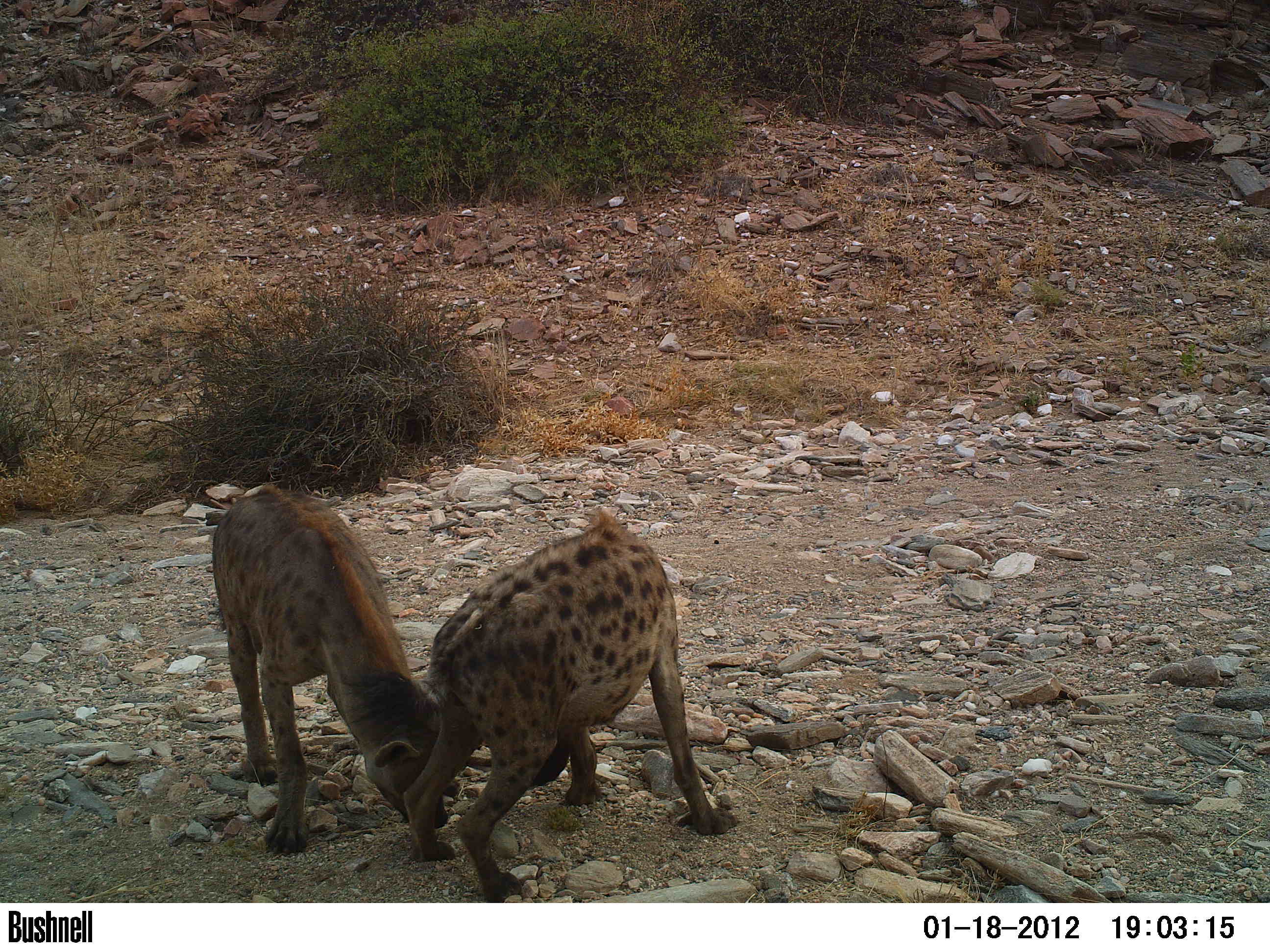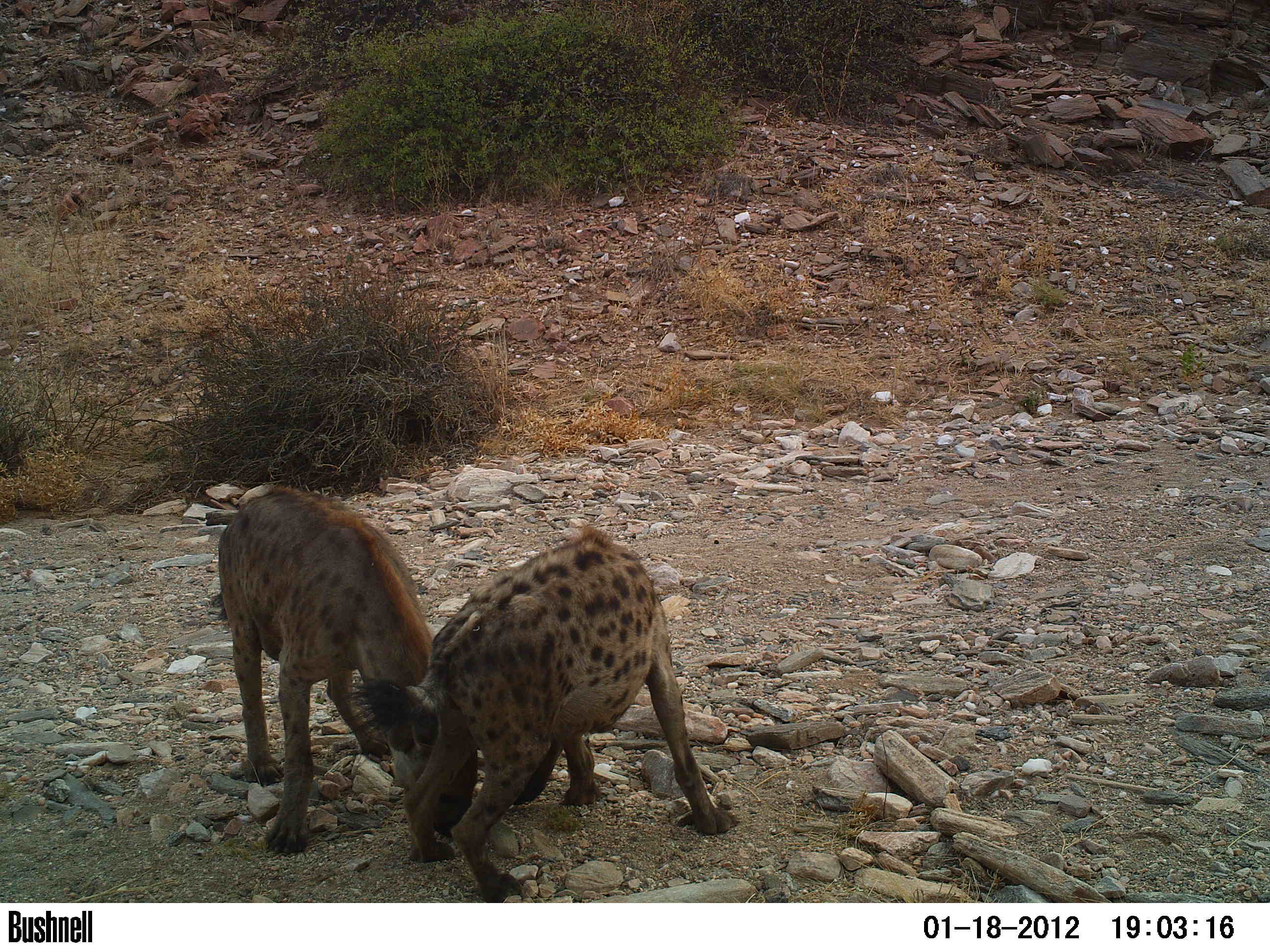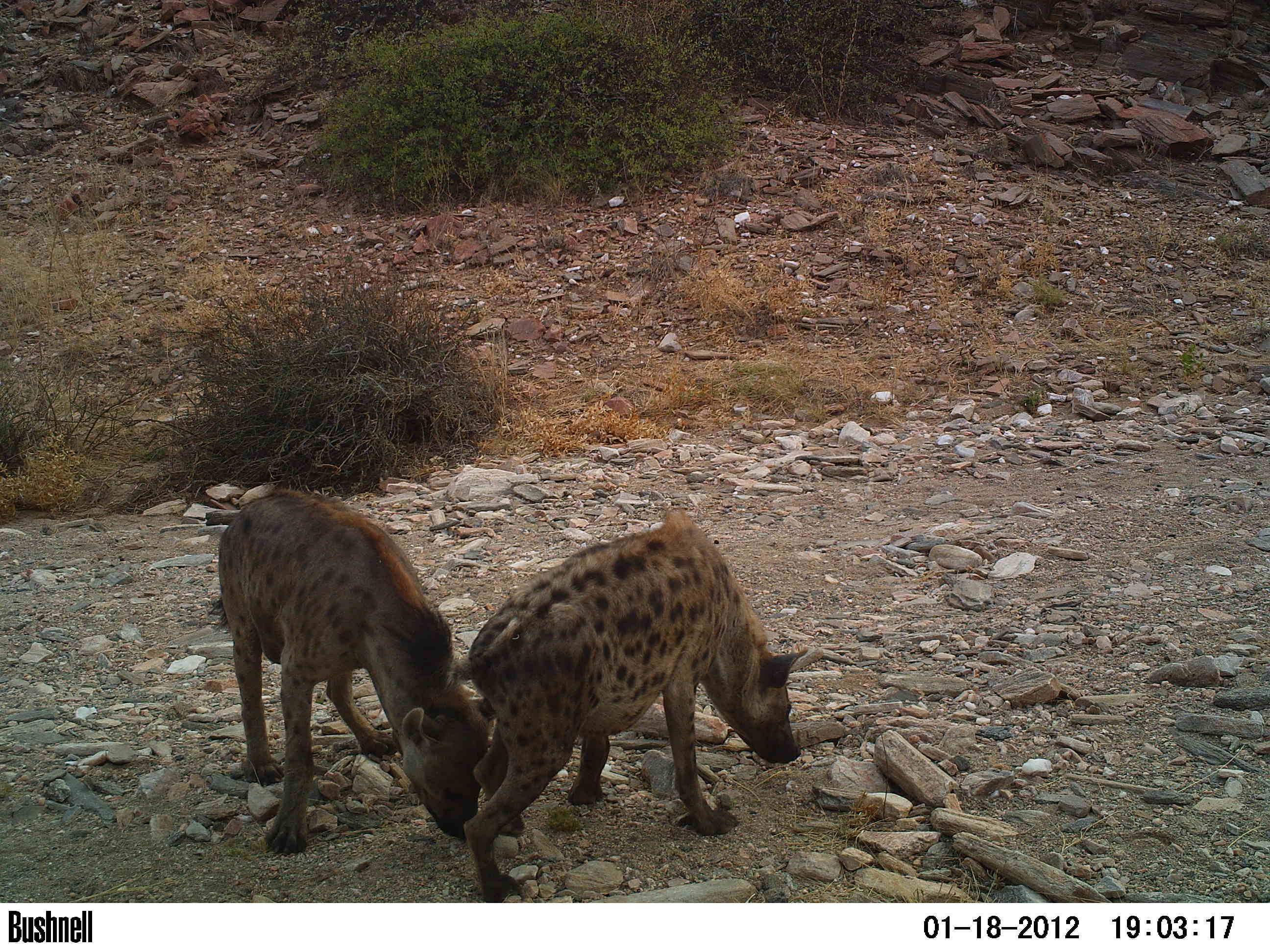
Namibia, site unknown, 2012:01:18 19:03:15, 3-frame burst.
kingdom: Animalia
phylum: Chordata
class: Mammalia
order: Carnivora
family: Hyaenidae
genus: Crocuta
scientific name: Crocuta crocuta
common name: spotted hyena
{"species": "Crocuta crocuta (spotted hyena)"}